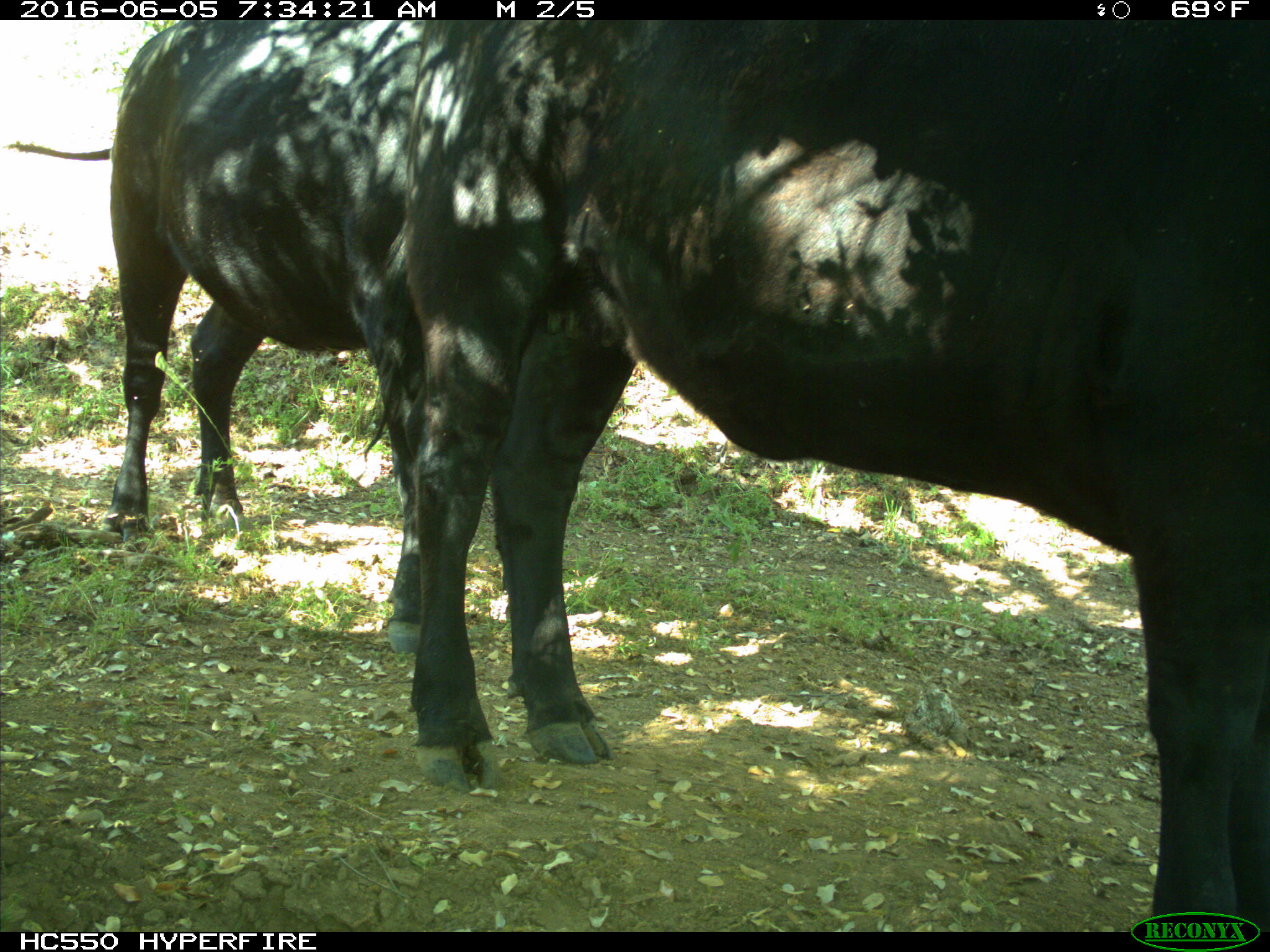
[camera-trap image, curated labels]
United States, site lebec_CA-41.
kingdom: Animalia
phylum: Chordata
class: Mammalia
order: Artiodactyla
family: Bovidae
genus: Bos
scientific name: Bos taurus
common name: domestic cow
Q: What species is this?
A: Bos taurus (domestic cow).